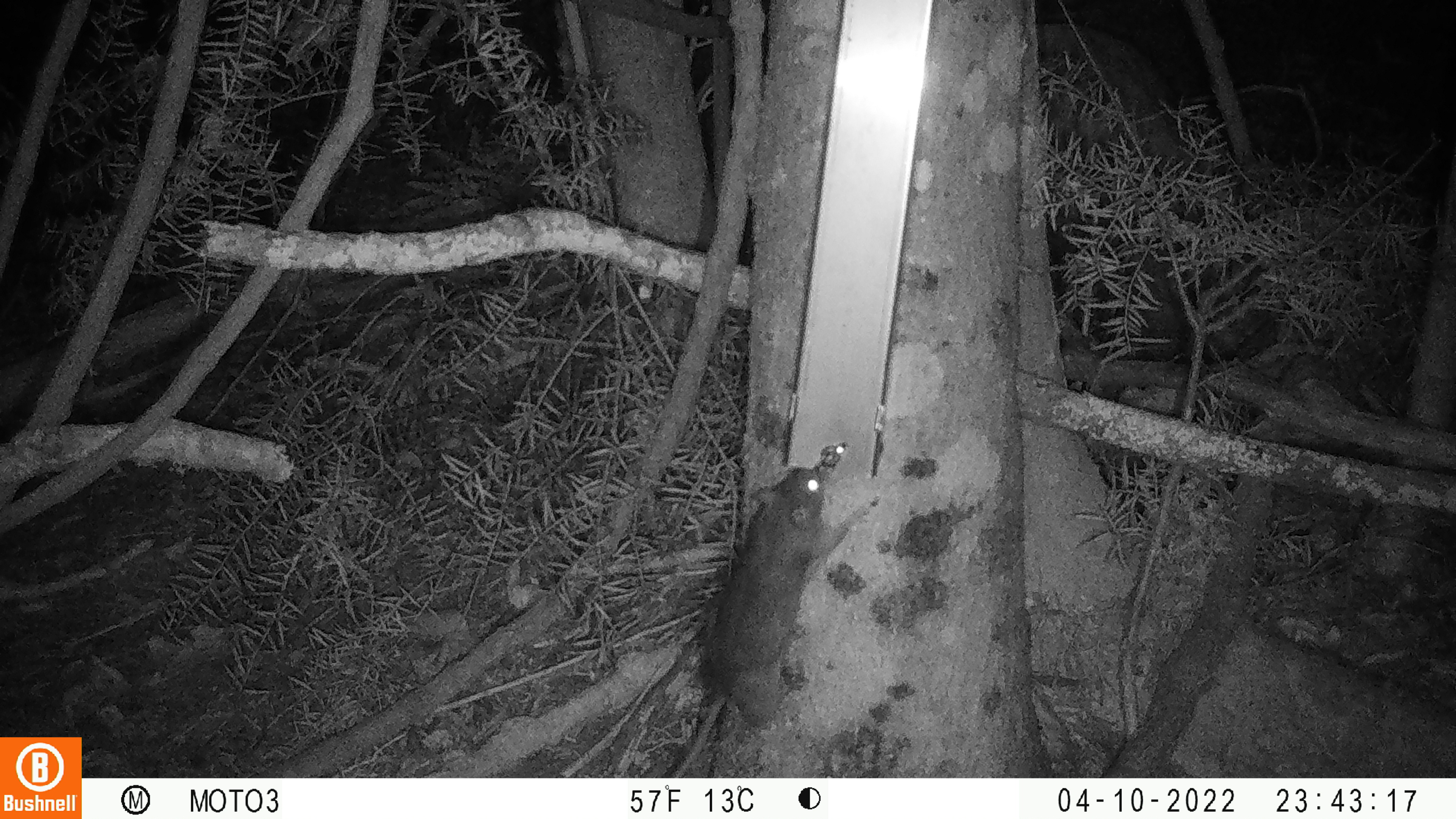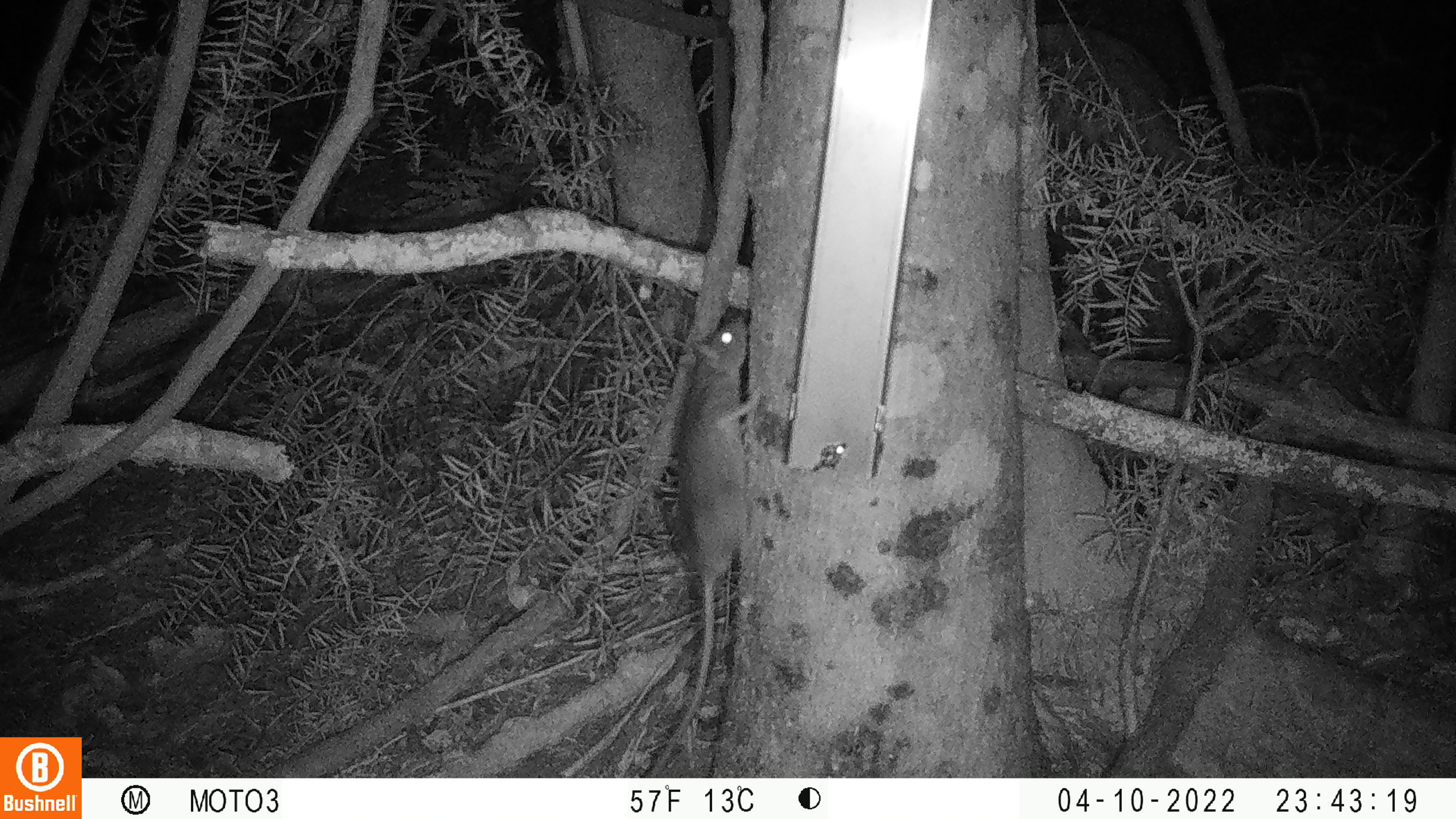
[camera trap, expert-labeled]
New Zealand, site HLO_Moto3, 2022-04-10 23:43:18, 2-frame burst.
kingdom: Animalia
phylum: Chordata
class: Mammalia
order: Rodentia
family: Muridae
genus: Rattus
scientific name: Rattus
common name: rat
Rat (Rattus).